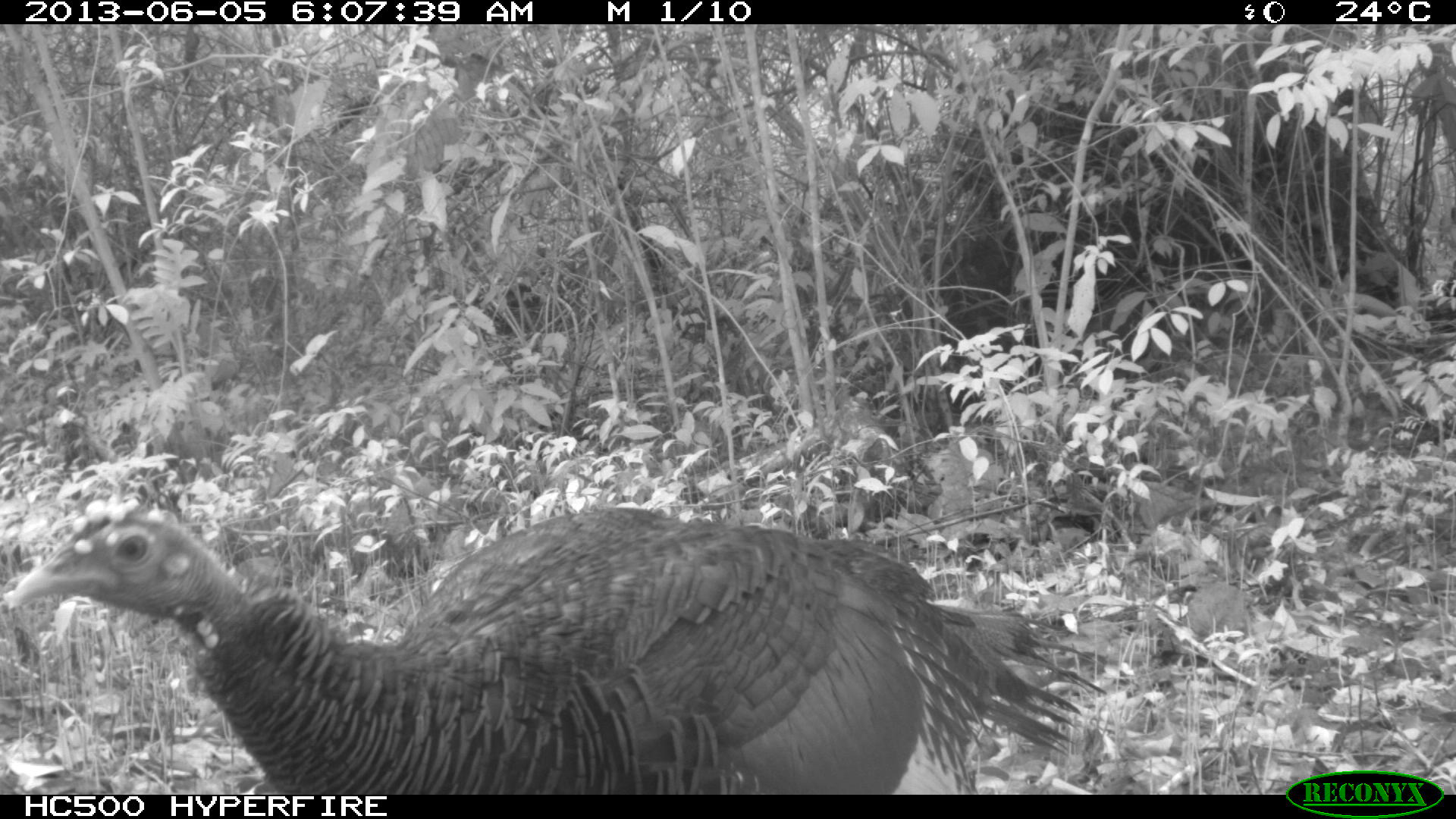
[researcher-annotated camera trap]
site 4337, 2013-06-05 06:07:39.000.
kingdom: Animalia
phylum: Chordata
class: Aves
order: Galliformes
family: Phasianidae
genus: Meleagris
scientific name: Meleagris ocellata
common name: ocellated turkey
Meleagris ocellata (ocellated turkey), count 1, sex female.